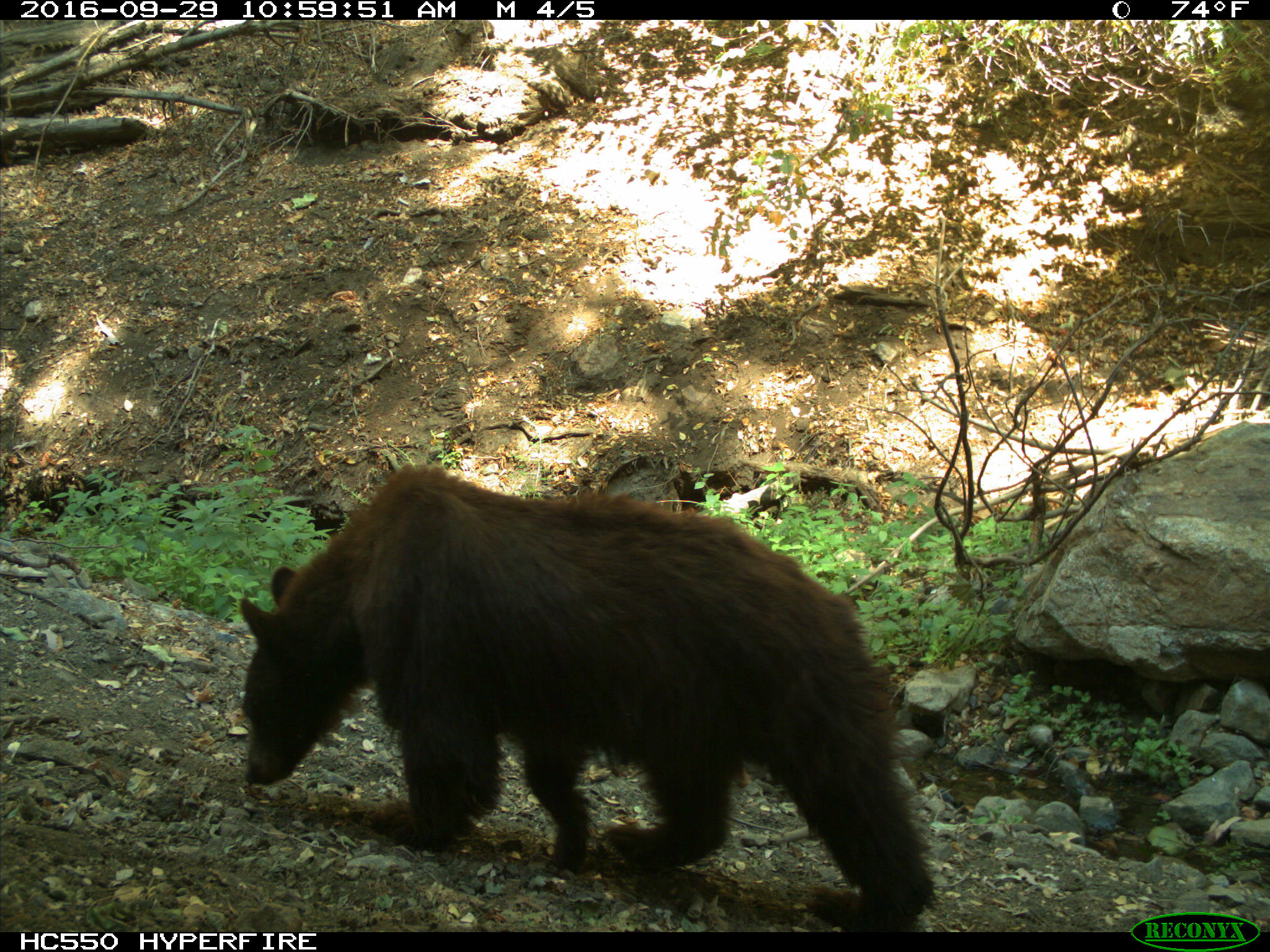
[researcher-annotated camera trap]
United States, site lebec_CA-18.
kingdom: Animalia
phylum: Chordata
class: Mammalia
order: Carnivora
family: Ursidae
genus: Ursus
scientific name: Ursus americanus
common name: american black bear